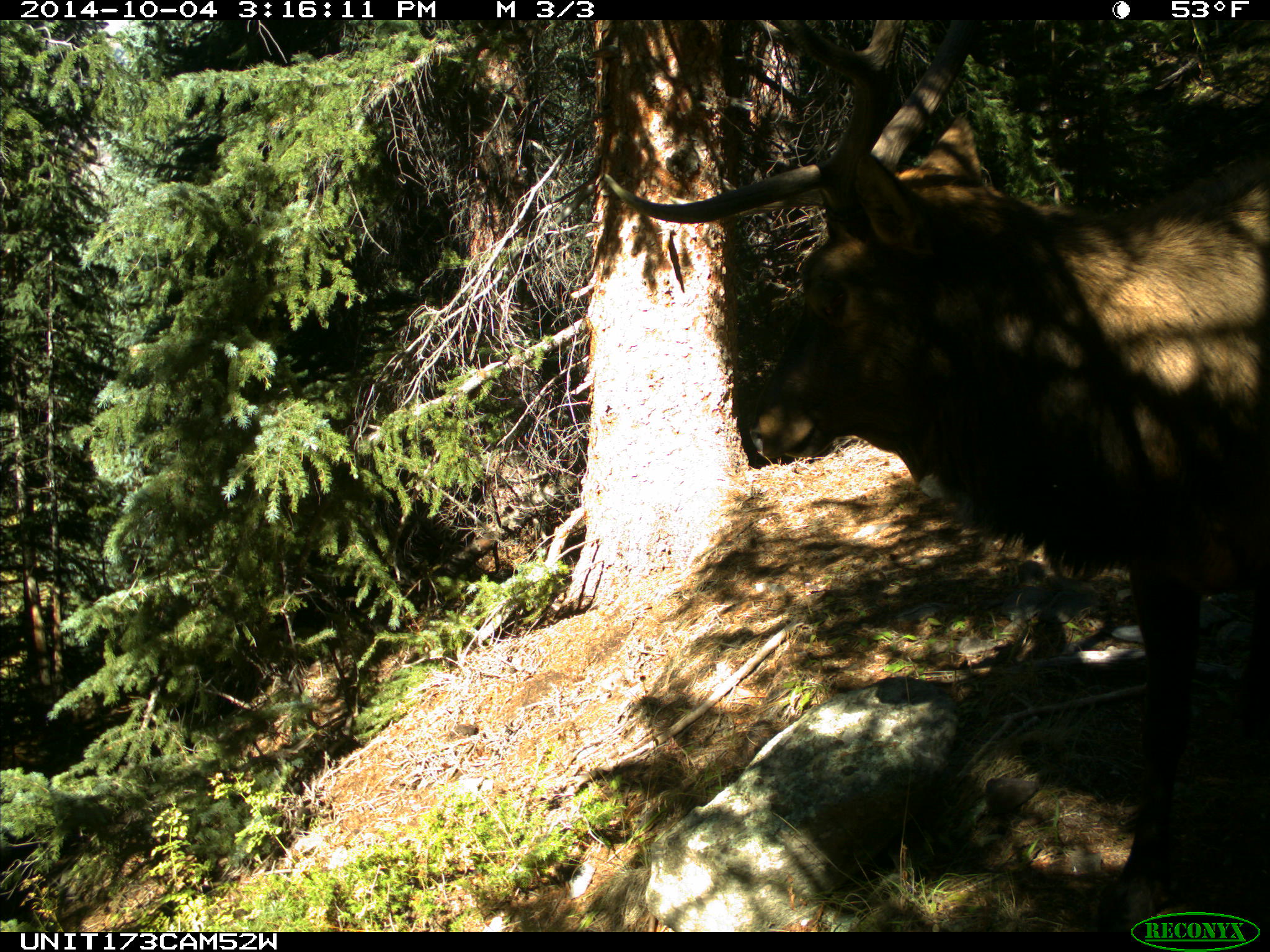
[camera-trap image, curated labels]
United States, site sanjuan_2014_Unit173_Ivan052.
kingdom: Animalia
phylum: Chordata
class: Mammalia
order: Artiodactyla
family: Cervidae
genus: Cervus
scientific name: Cervus elaphus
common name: red deer